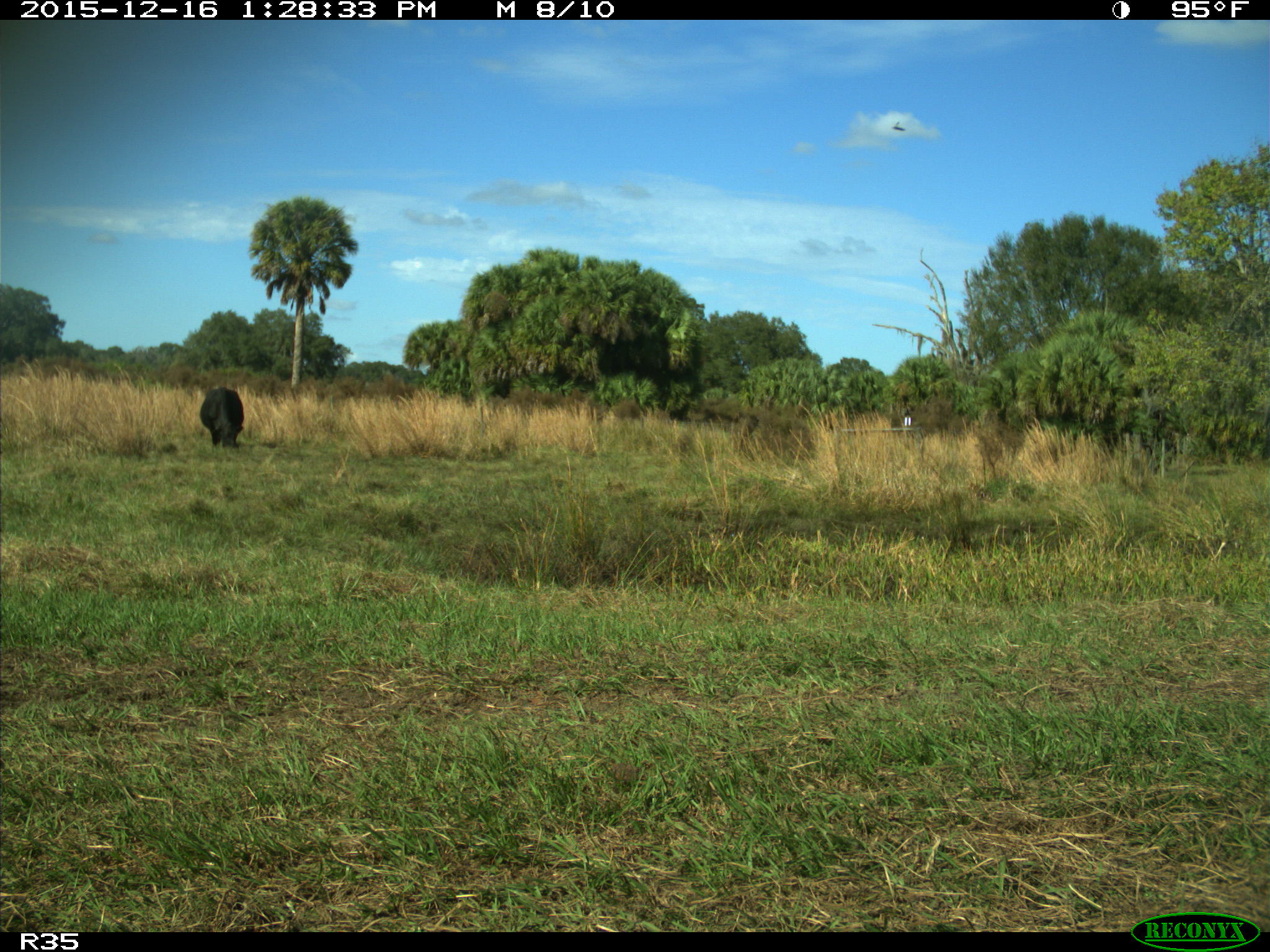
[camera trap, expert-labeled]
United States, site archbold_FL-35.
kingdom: Animalia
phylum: Chordata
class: Mammalia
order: Artiodactyla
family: Bovidae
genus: Bos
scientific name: Bos taurus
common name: domestic cow